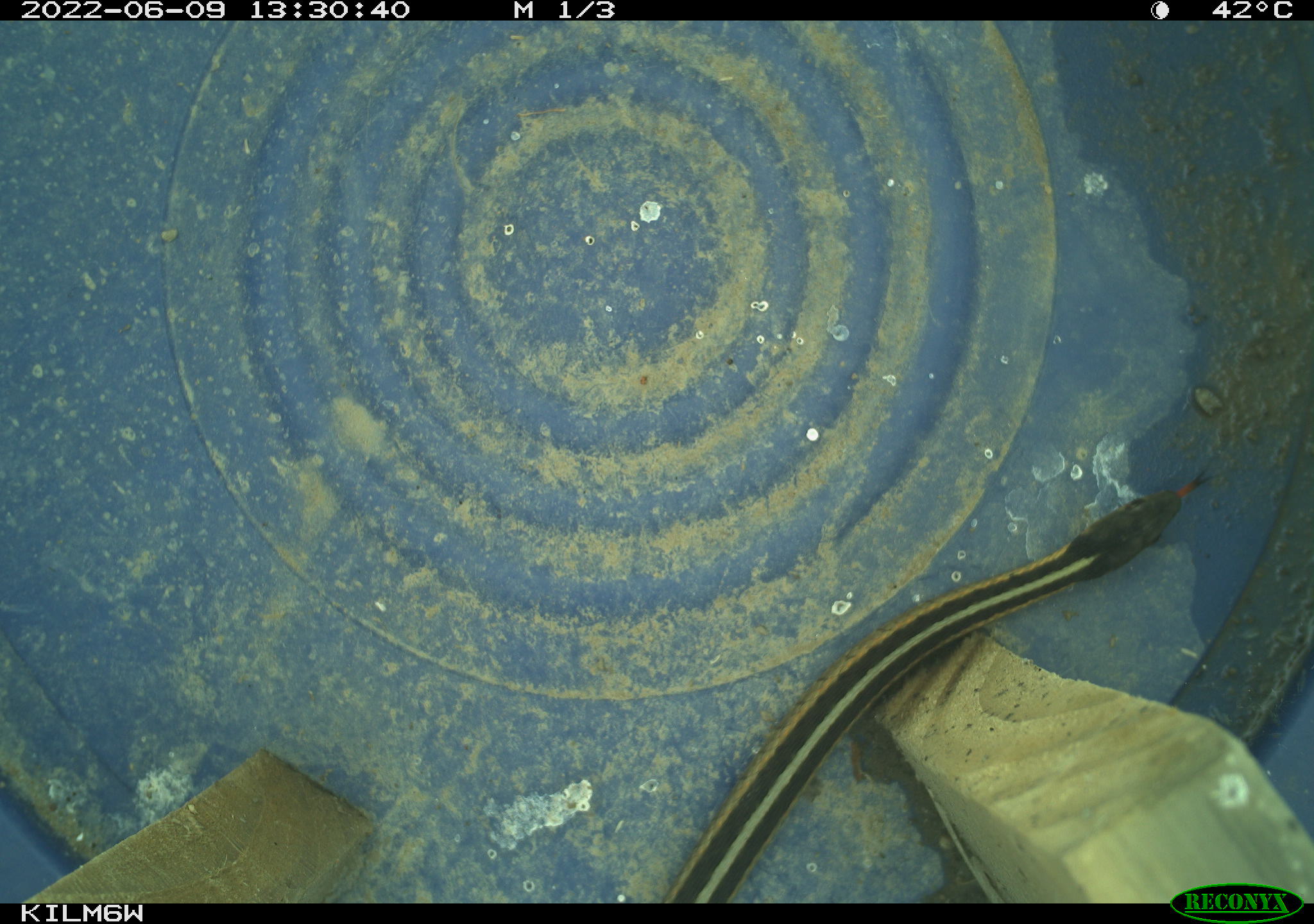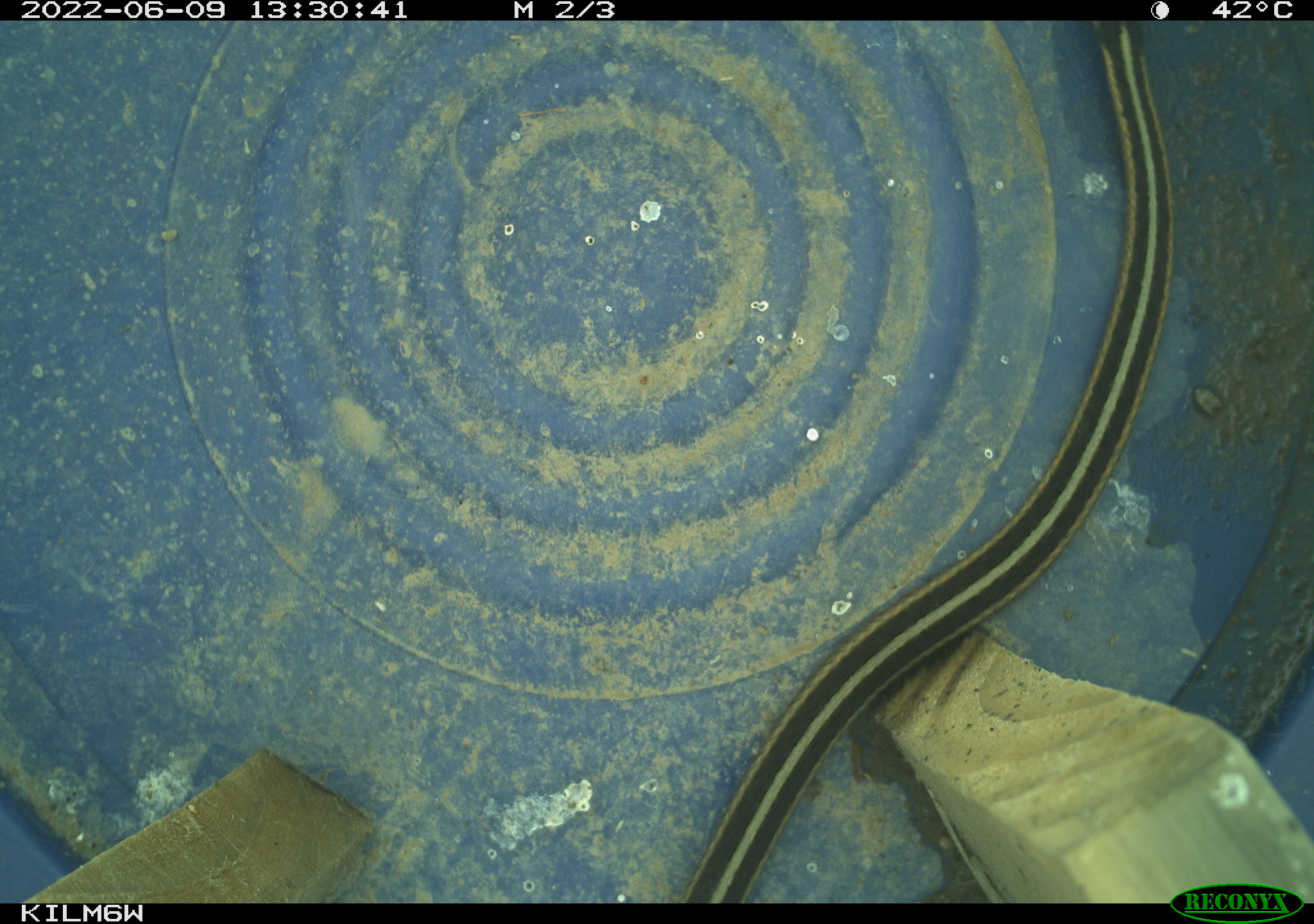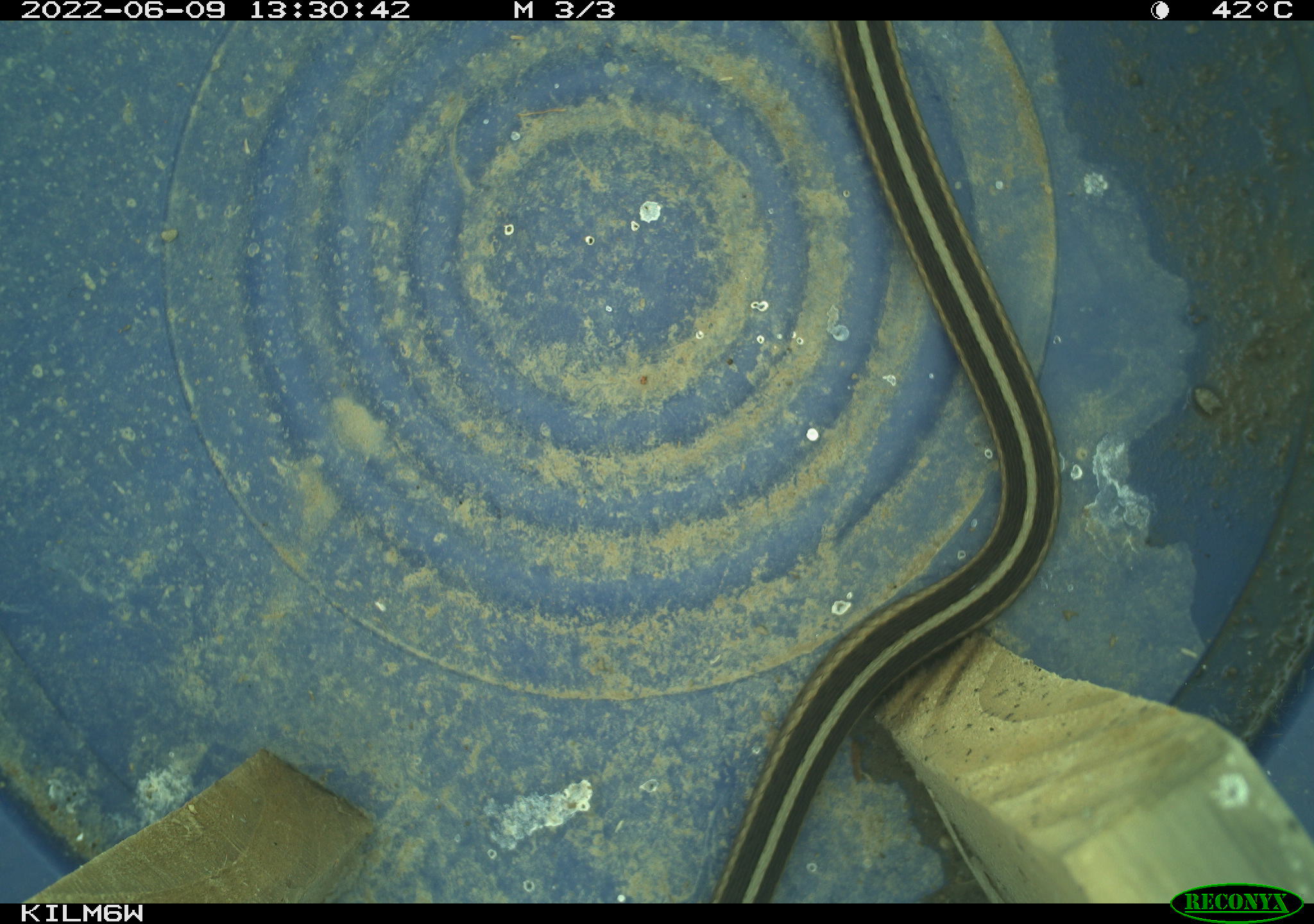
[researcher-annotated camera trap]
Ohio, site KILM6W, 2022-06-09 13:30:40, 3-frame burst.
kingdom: Animalia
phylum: Chordata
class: Reptilia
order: Squamata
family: Colubridae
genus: Thamnophis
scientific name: Thamnophis sirtalis sirtalis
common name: eastern gartersnake